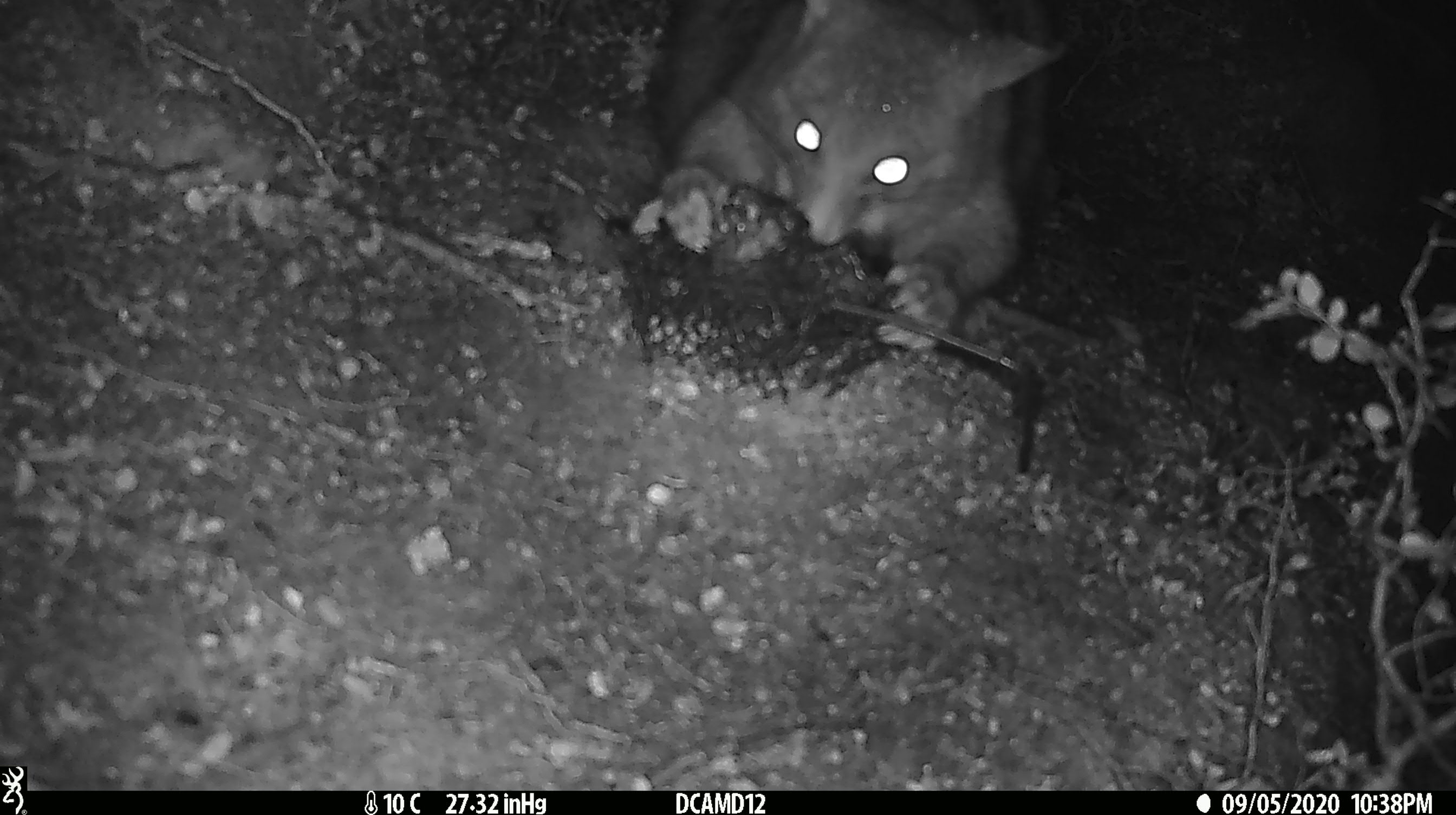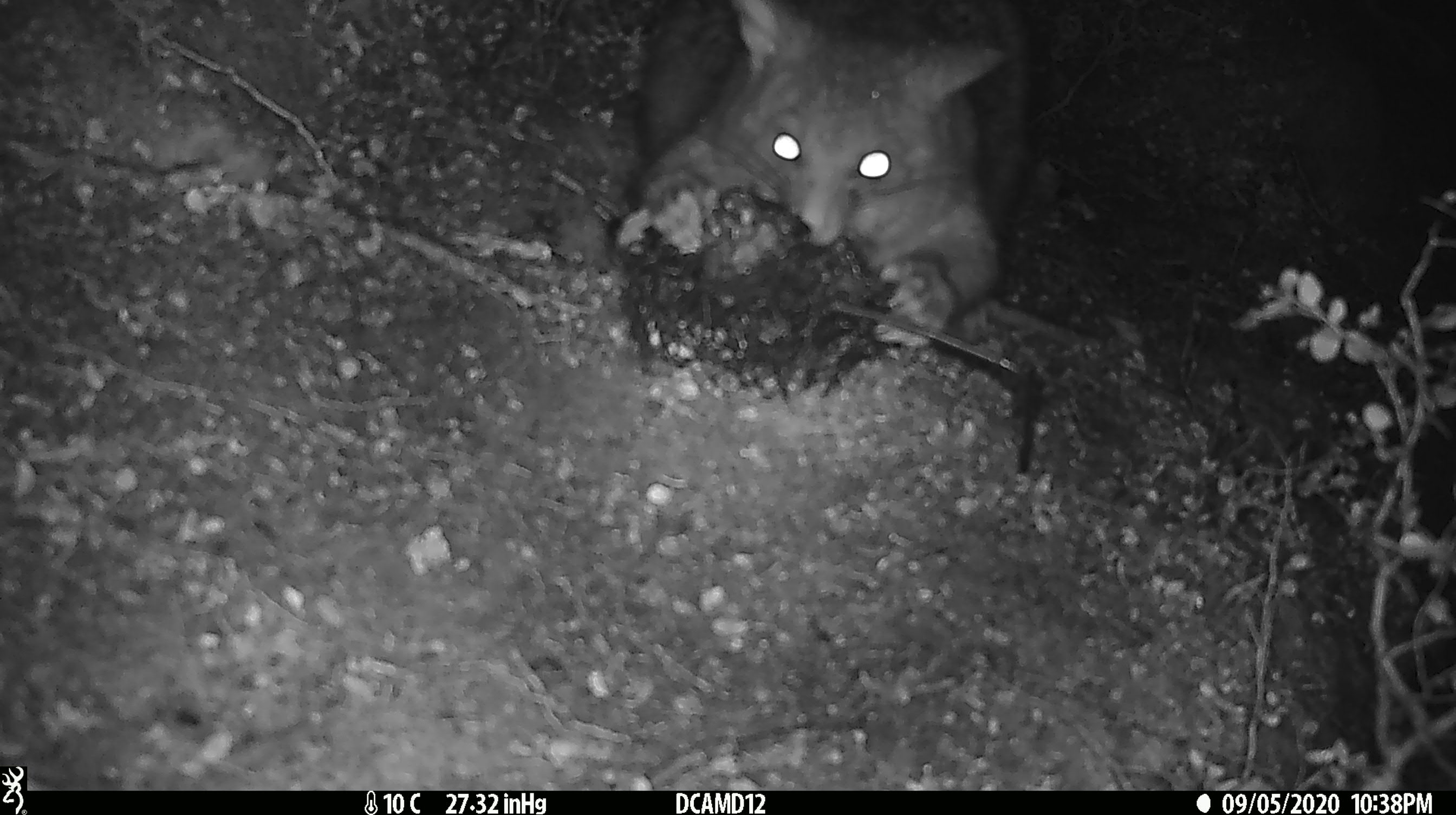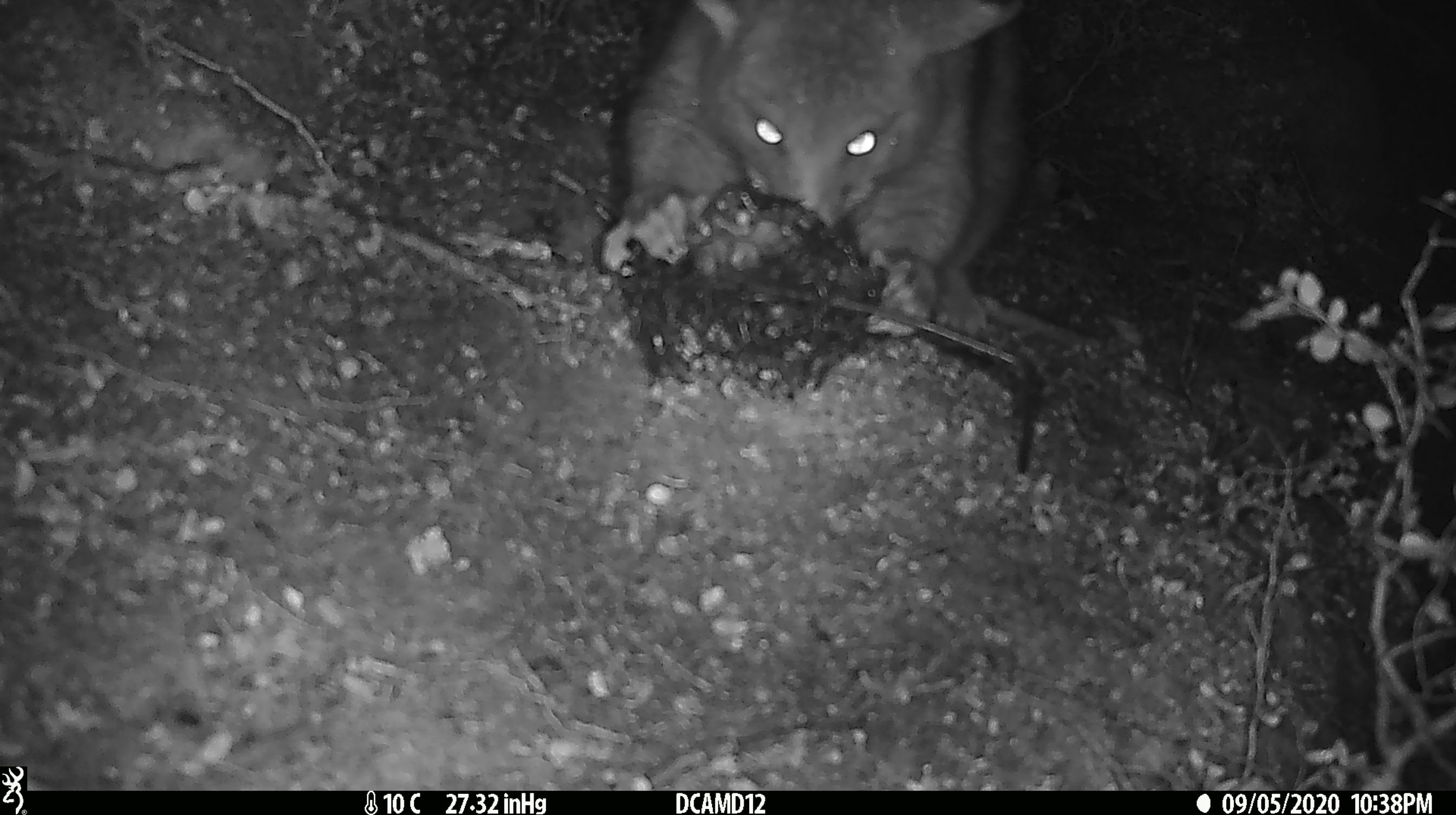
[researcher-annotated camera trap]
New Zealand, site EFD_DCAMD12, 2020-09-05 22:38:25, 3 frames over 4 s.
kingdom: Animalia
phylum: Chordata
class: Mammalia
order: Diprotodontia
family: Phalangeridae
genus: Trichosurus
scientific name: Trichosurus vulpecula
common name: common brushtail possum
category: possum